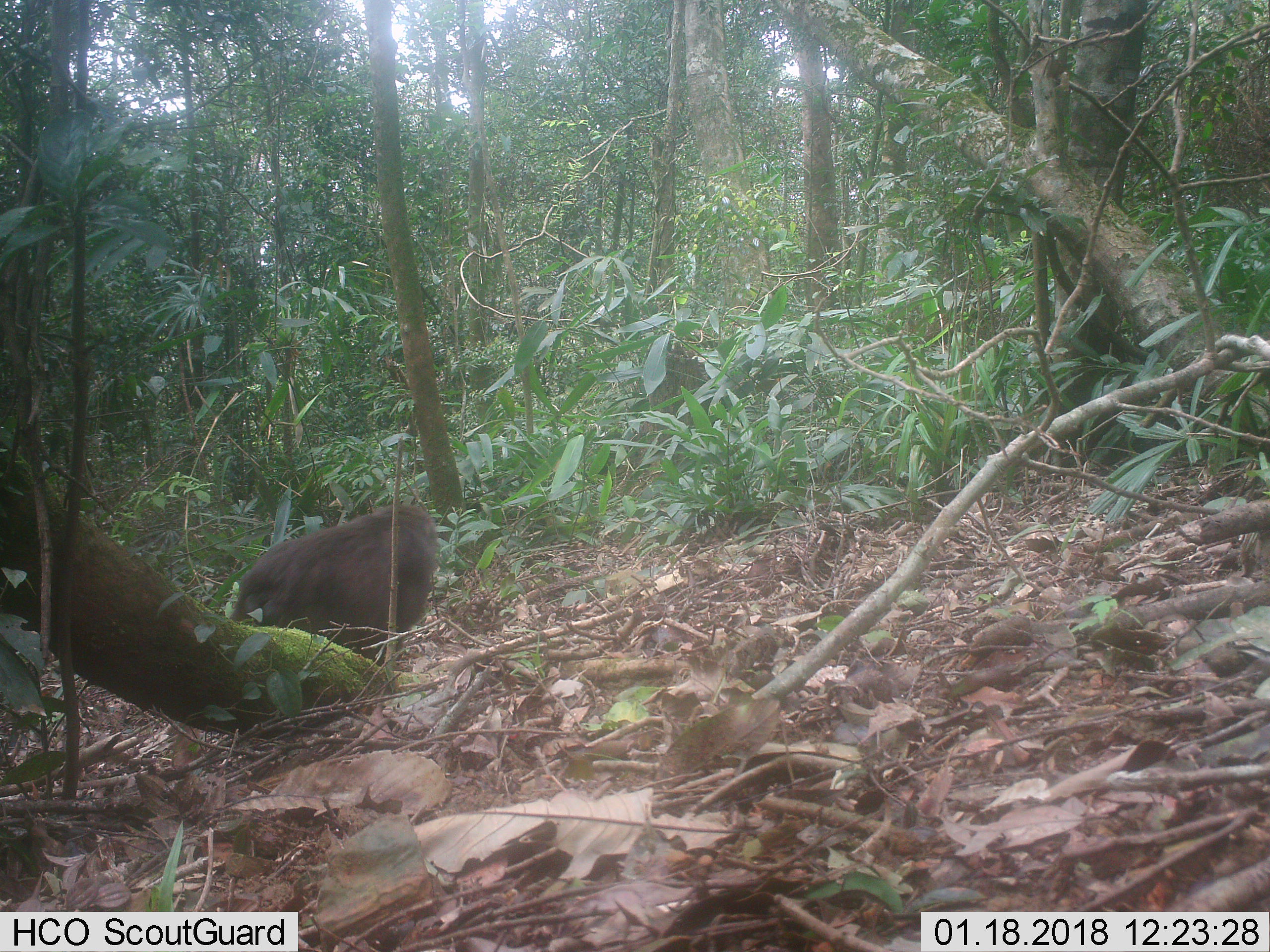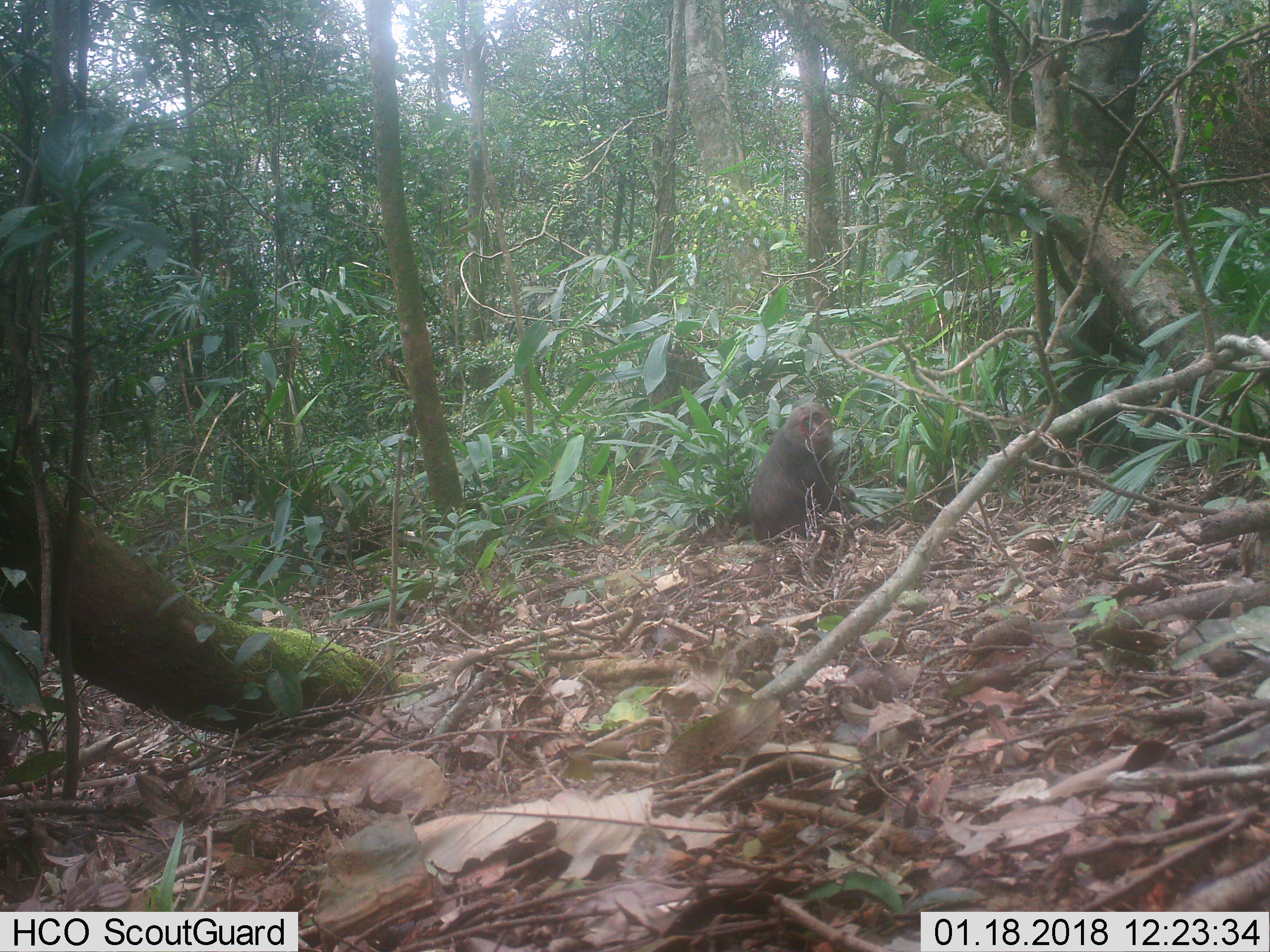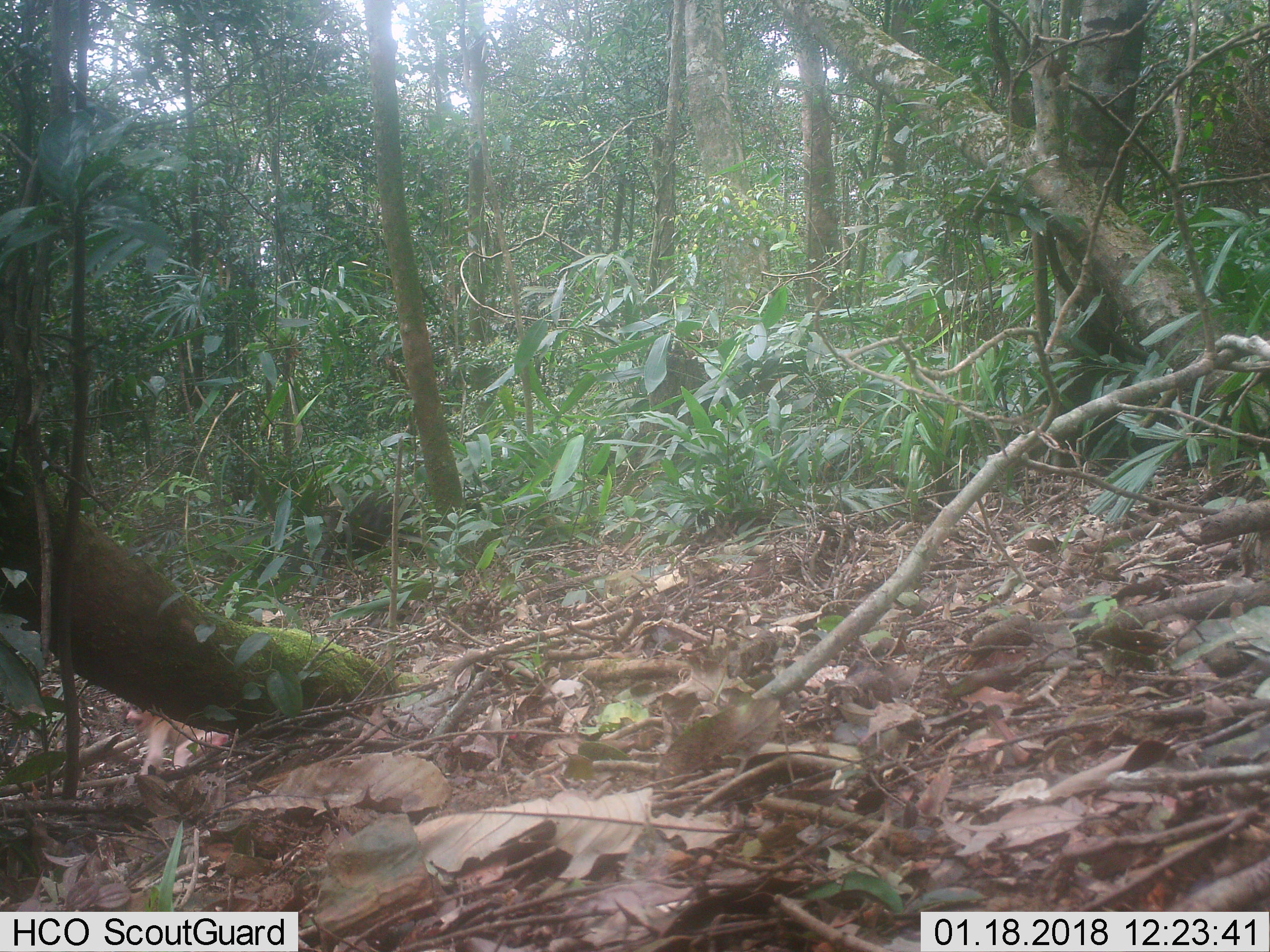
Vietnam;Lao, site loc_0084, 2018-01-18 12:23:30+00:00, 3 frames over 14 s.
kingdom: Animalia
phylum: Chordata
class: Mammalia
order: Primates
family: Cercopithecidae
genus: Macaca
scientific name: Macaca arctoides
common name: stump-tailed macaque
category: stump tailed macaque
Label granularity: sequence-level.